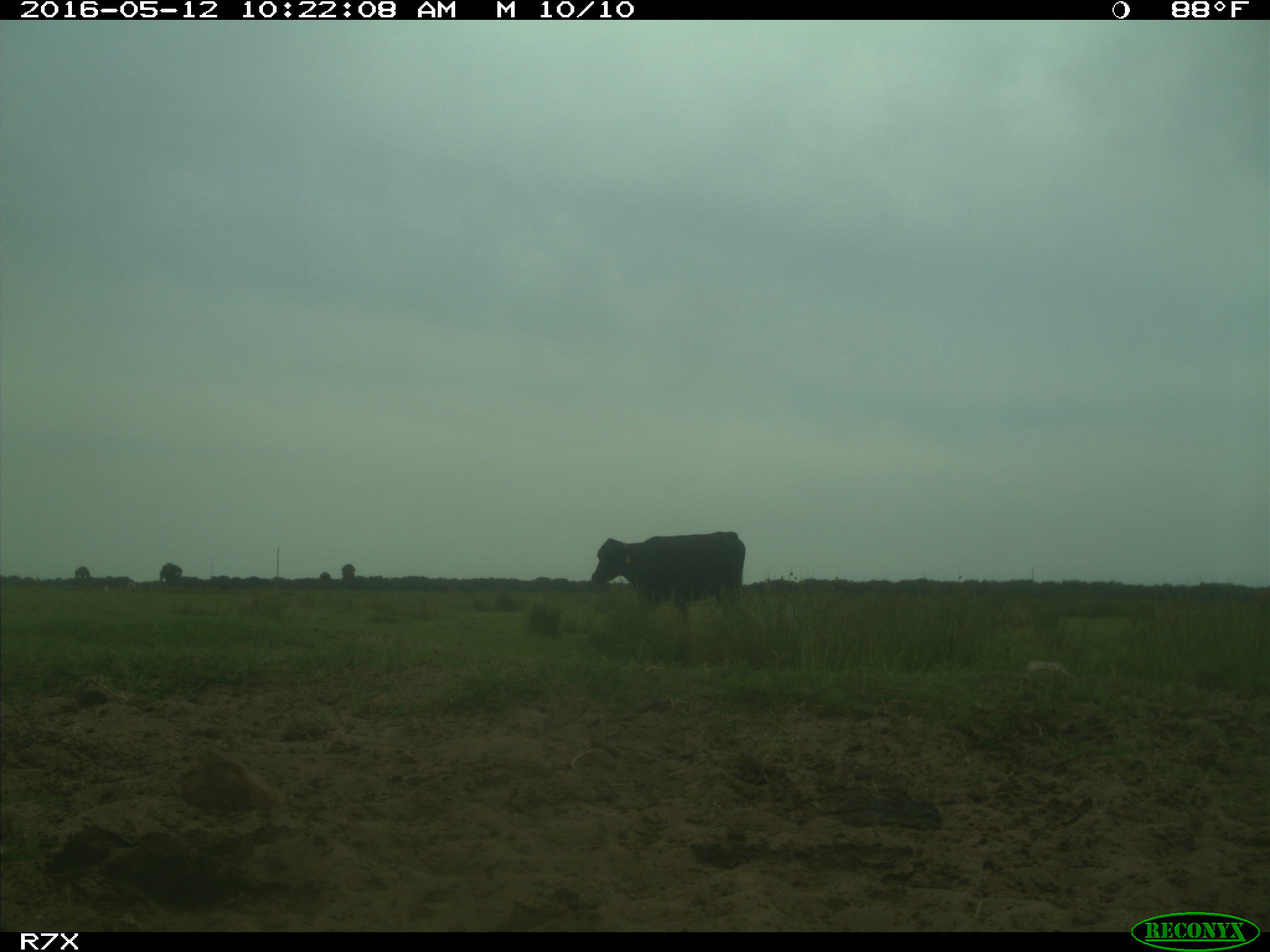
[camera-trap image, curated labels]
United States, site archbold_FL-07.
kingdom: Animalia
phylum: Chordata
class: Mammalia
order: Artiodactyla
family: Bovidae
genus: Bos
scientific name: Bos taurus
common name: domestic cow